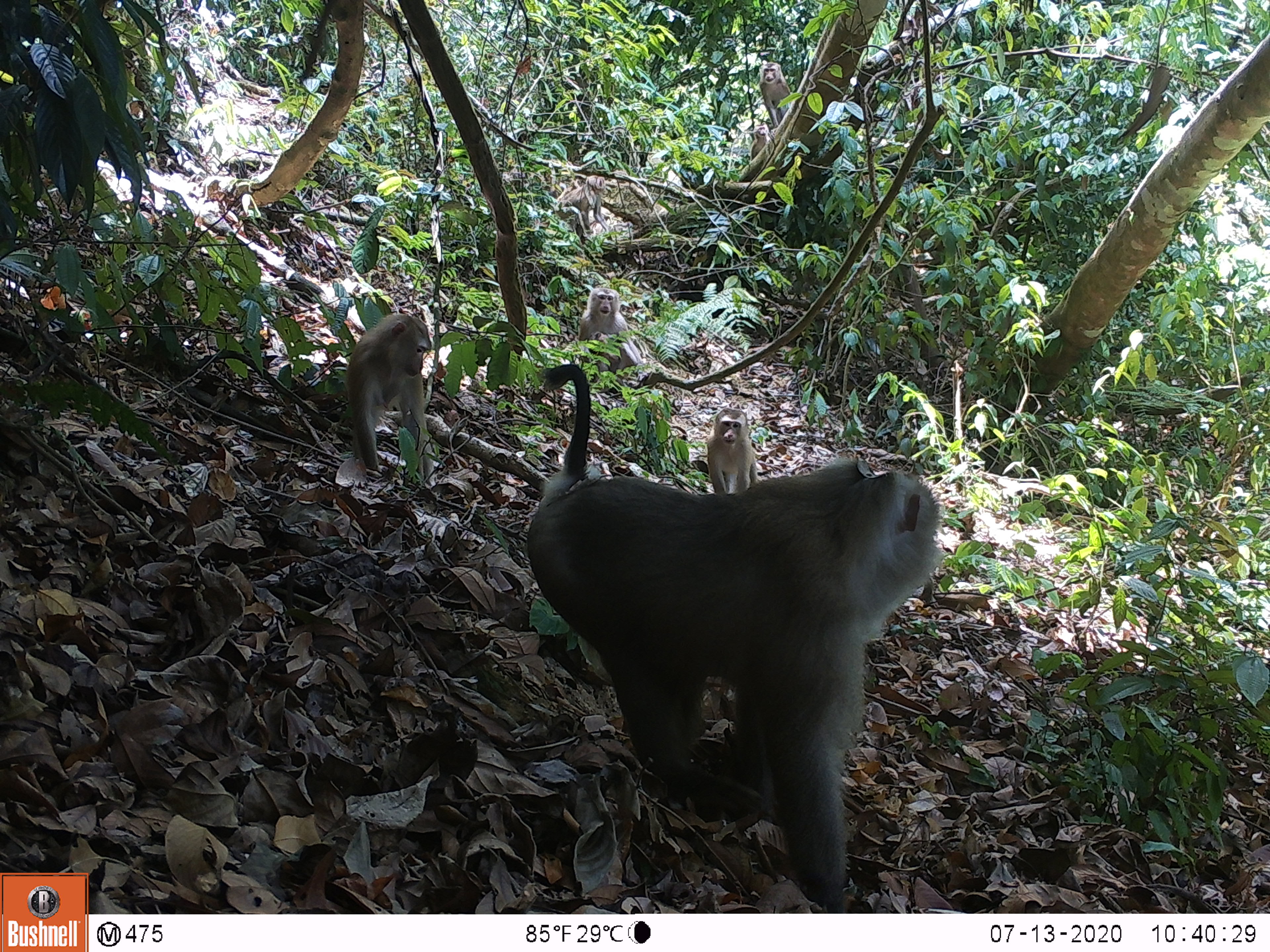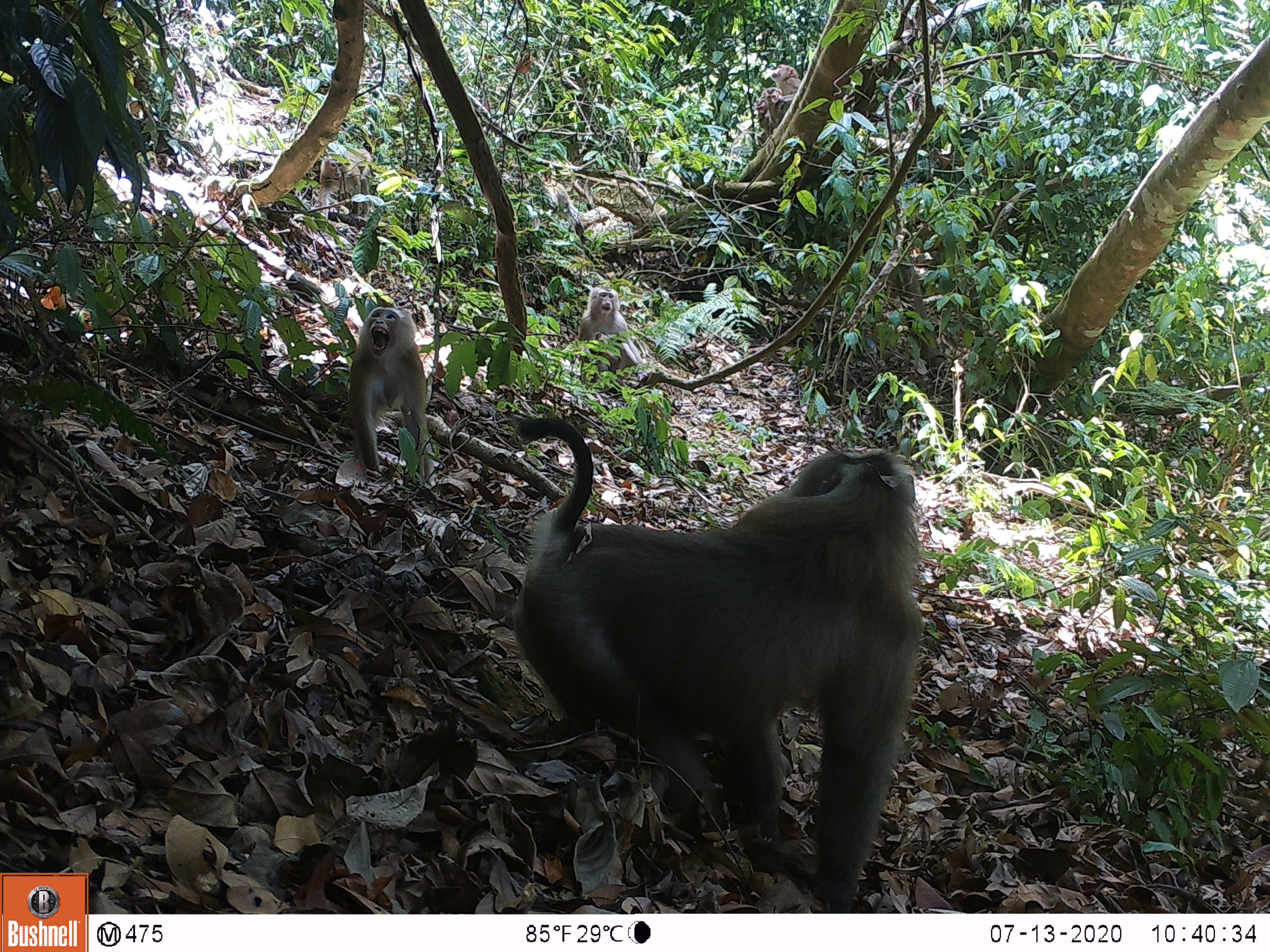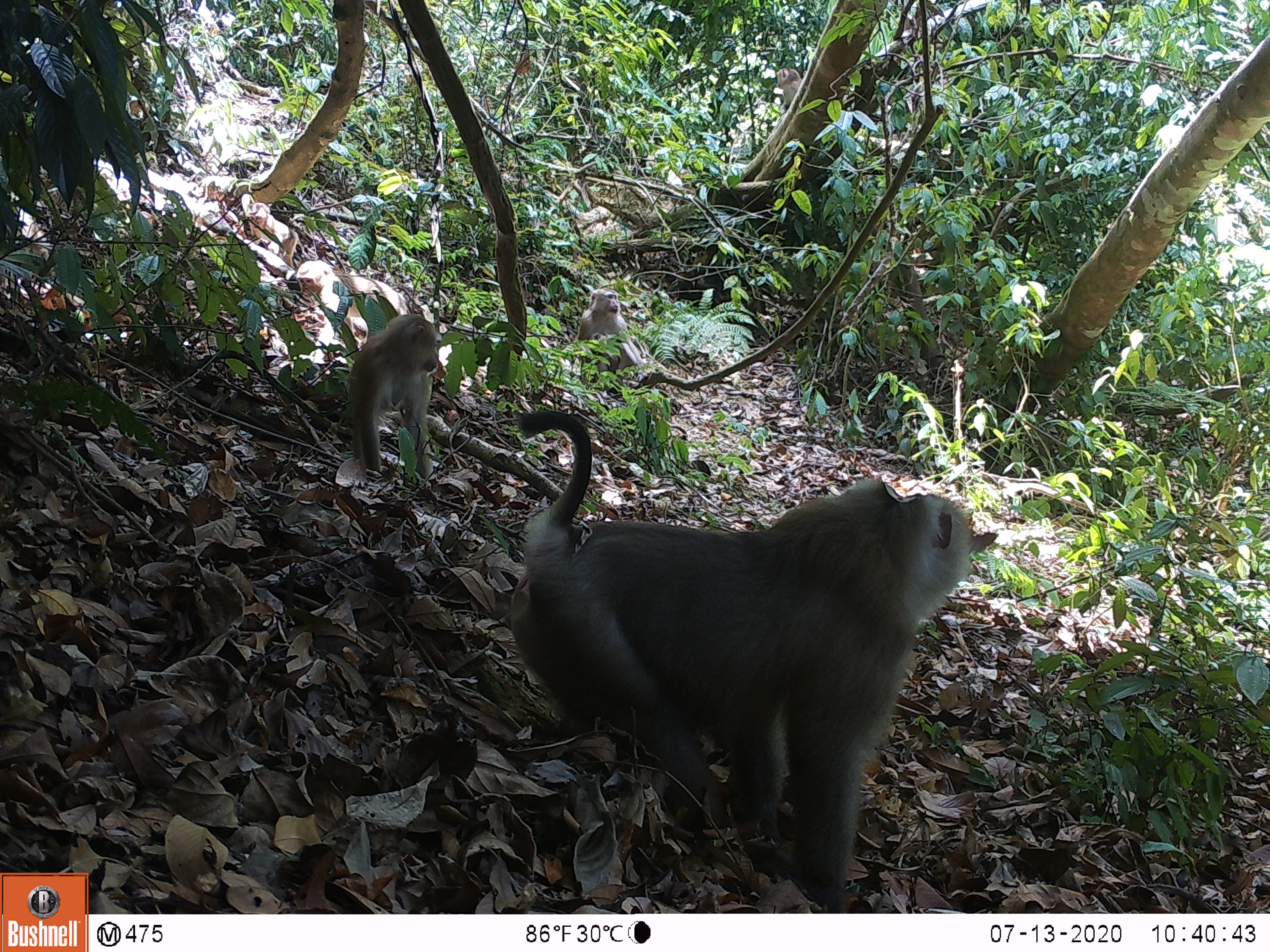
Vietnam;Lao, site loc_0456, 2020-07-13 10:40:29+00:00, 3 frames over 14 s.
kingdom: Animalia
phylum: Chordata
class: Mammalia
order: Primates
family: Cercopithecidae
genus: Macaca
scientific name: Macaca nemestrina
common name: pig-tailed macaque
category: pig tailed macaque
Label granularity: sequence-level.